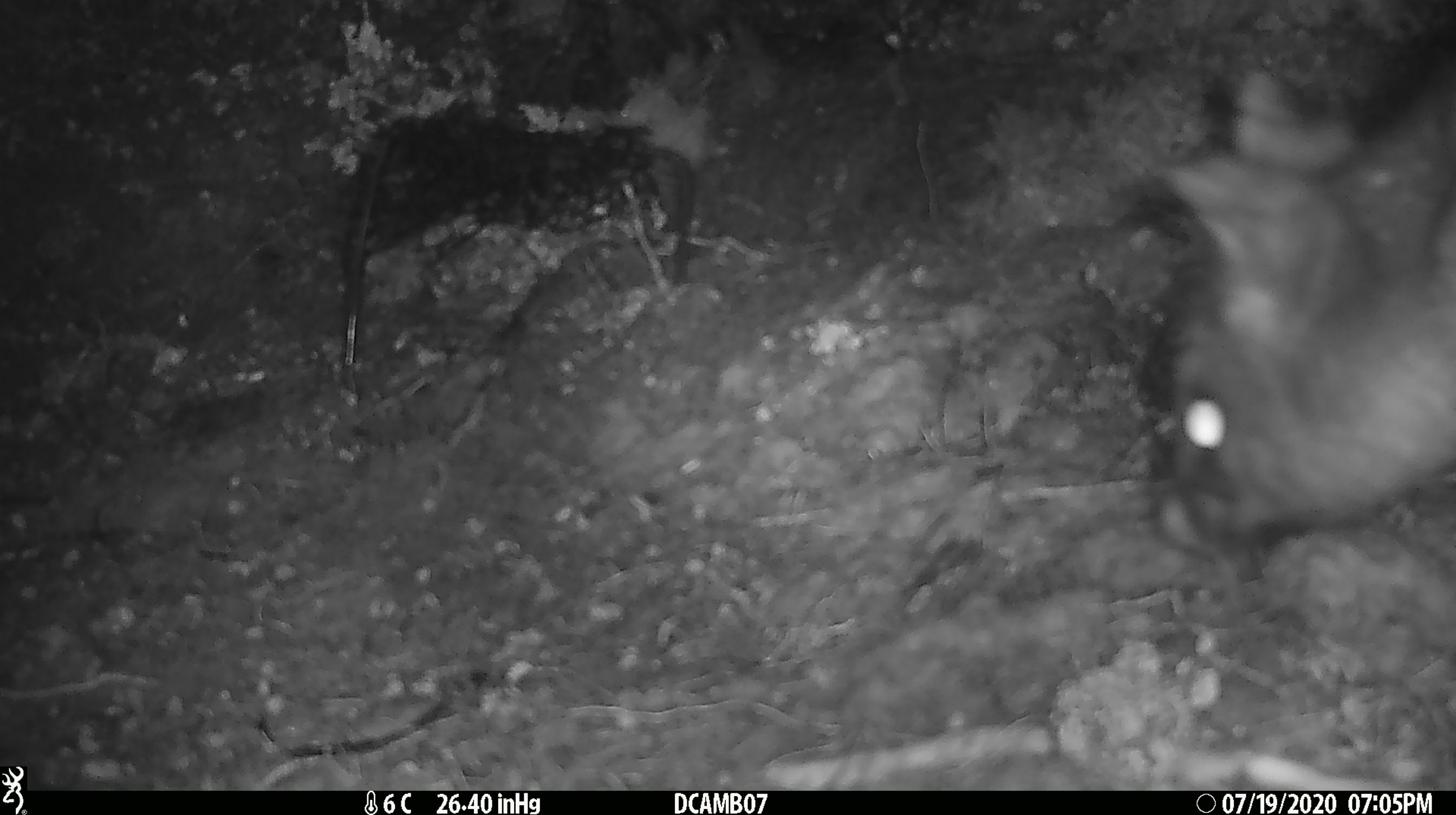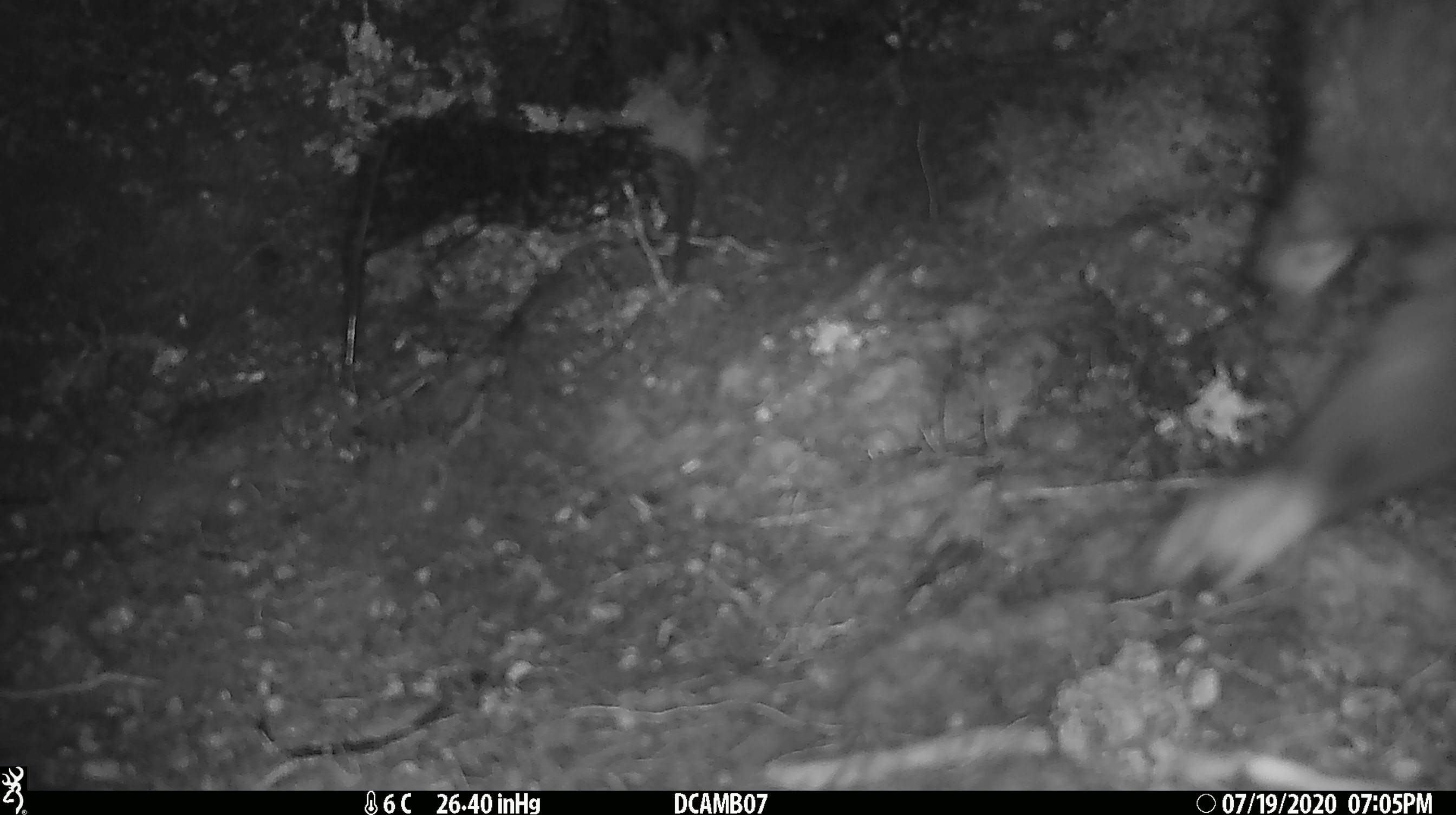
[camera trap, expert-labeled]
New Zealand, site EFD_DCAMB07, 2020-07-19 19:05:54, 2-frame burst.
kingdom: Animalia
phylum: Chordata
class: Mammalia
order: Diprotodontia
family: Phalangeridae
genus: Trichosurus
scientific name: Trichosurus vulpecula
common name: common brushtail possum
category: possum